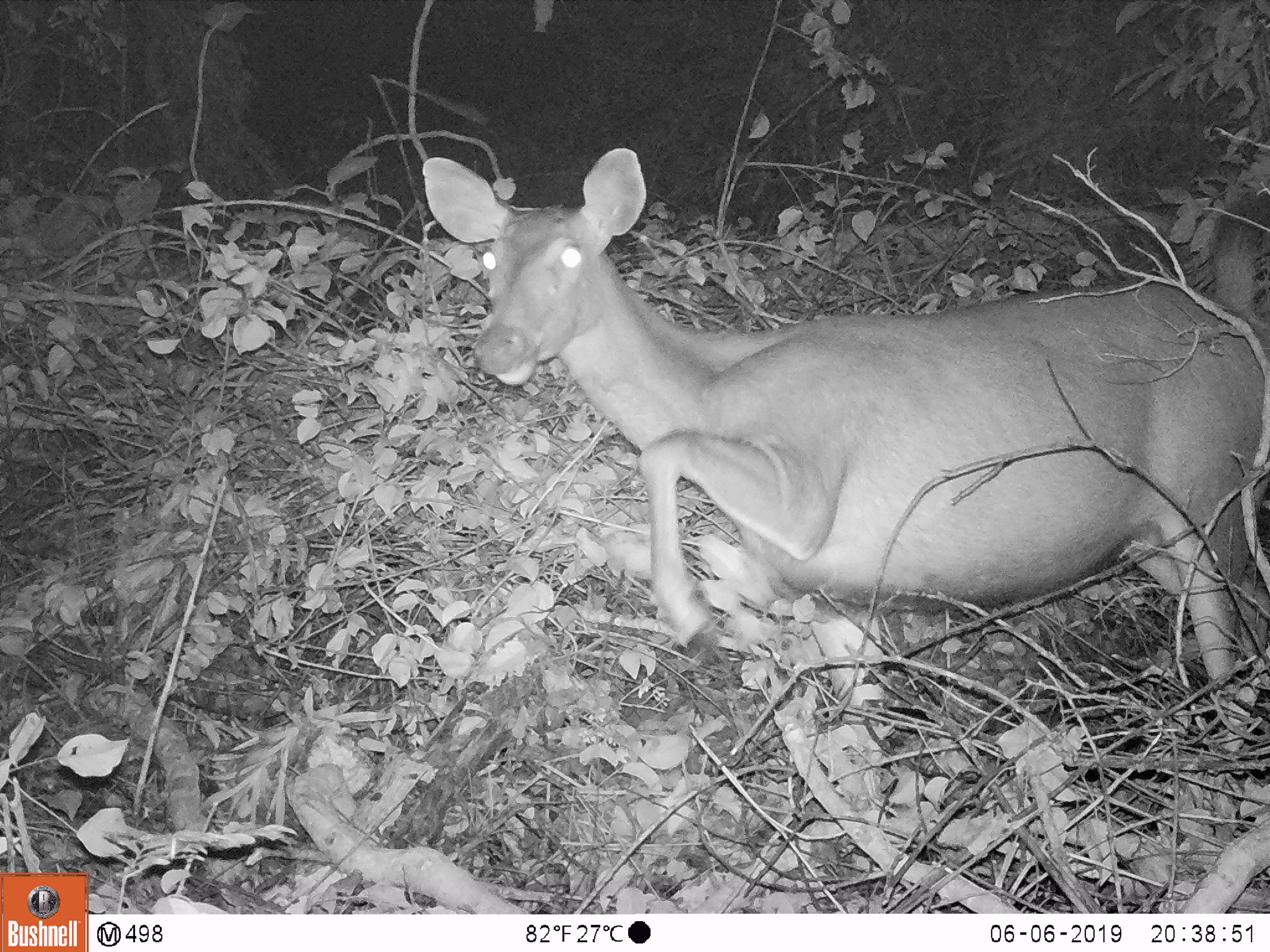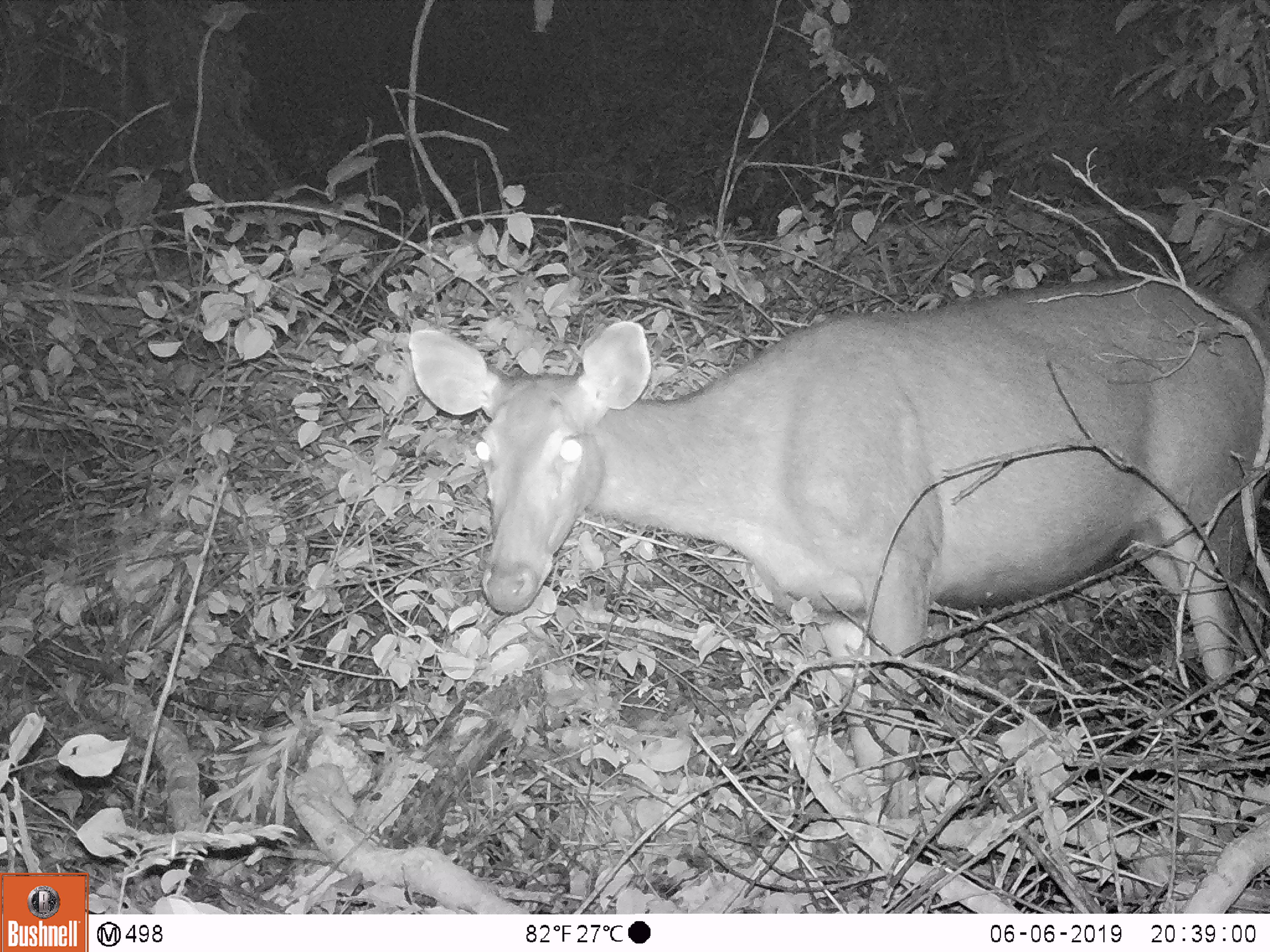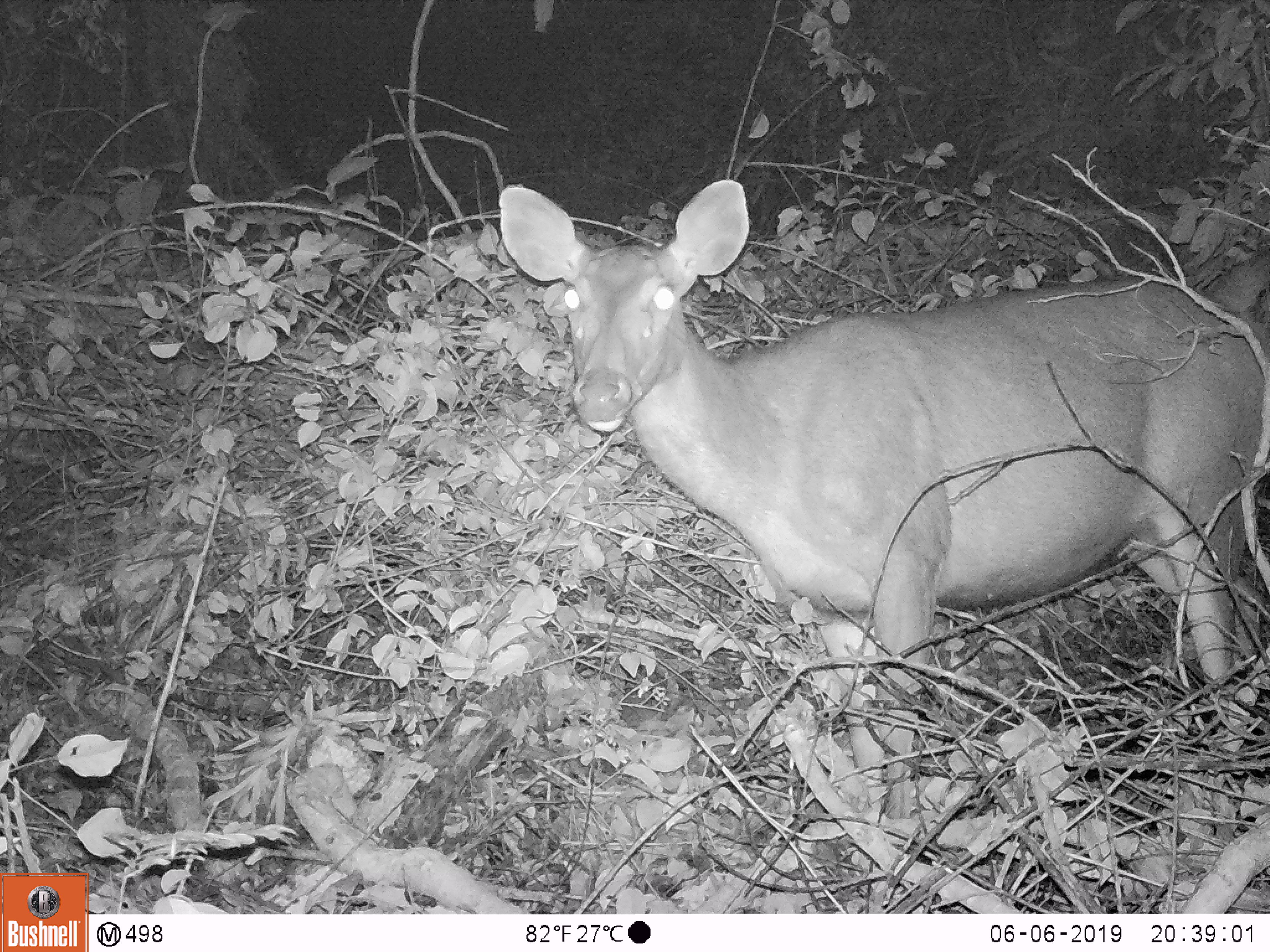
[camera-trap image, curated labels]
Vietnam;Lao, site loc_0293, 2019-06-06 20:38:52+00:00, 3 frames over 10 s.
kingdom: Animalia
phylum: Chordata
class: Mammalia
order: Artiodactyla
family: Cervidae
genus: Rusa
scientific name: Rusa unicolor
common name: sambar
Sambar (Rusa unicolor). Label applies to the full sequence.